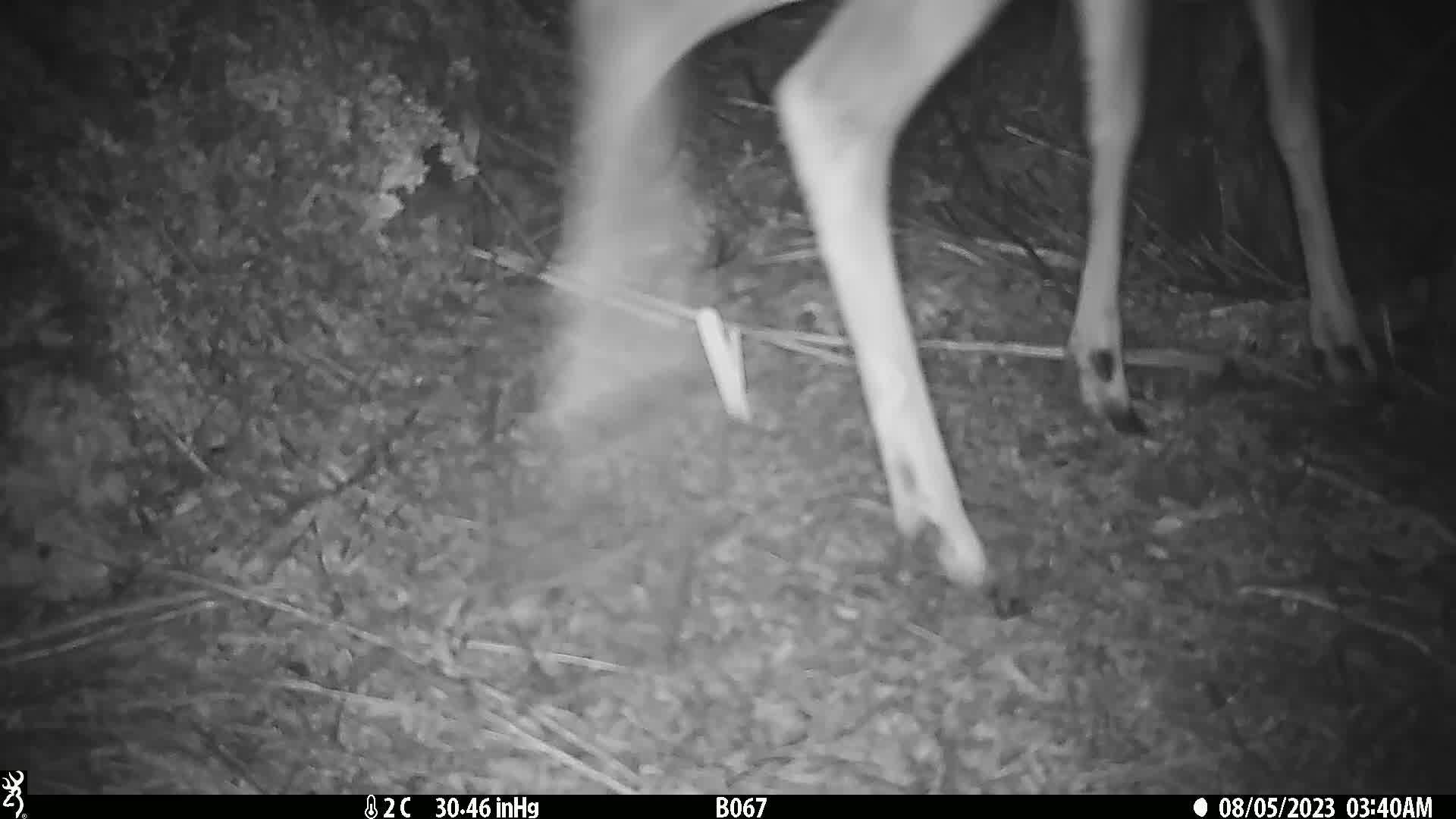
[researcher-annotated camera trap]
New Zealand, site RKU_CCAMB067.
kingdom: Animalia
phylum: Chordata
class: Mammalia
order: Artiodactyla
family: Cervidae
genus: Odocoileus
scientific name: Odocoileus virginianus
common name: white-tailed deer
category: white tailed deer